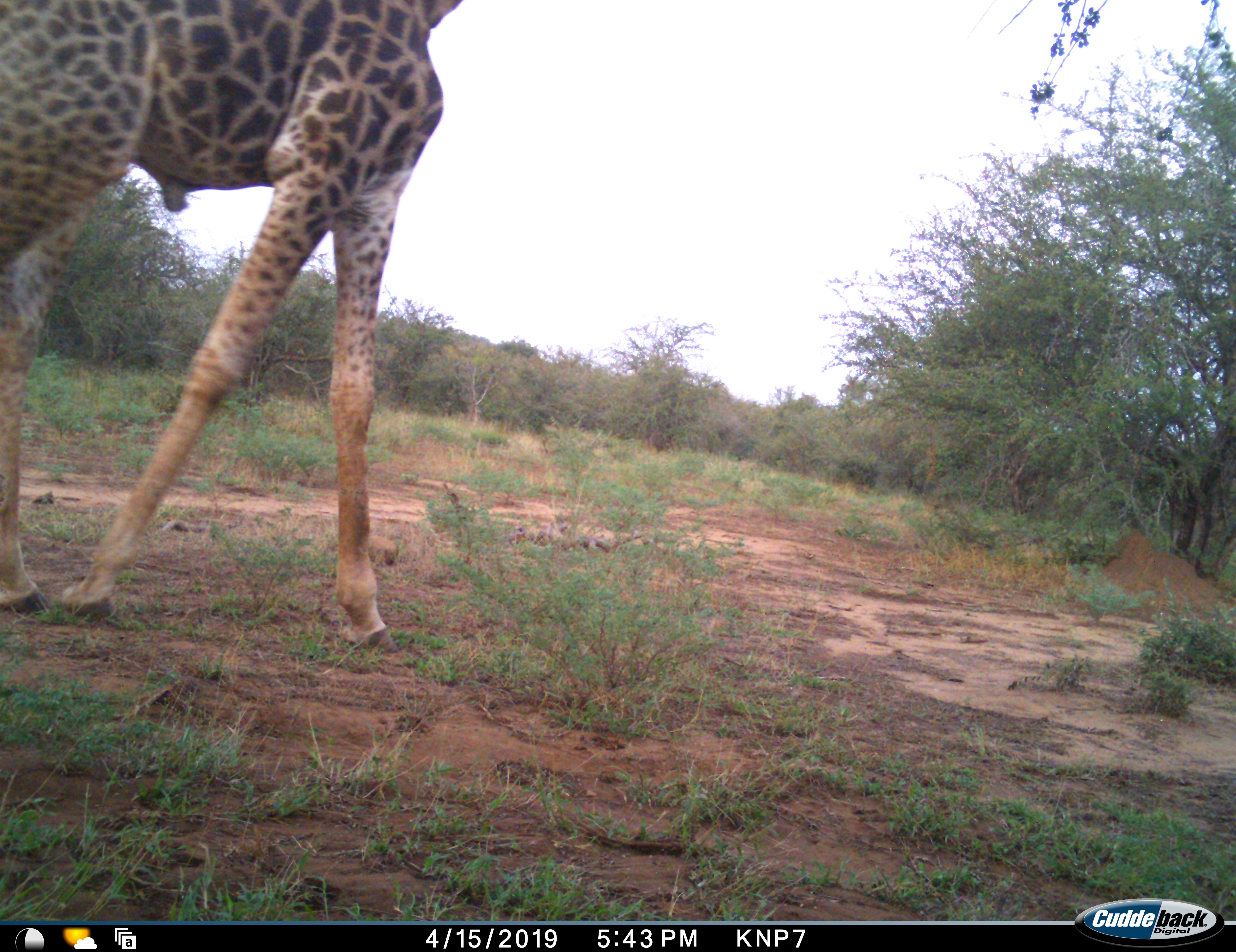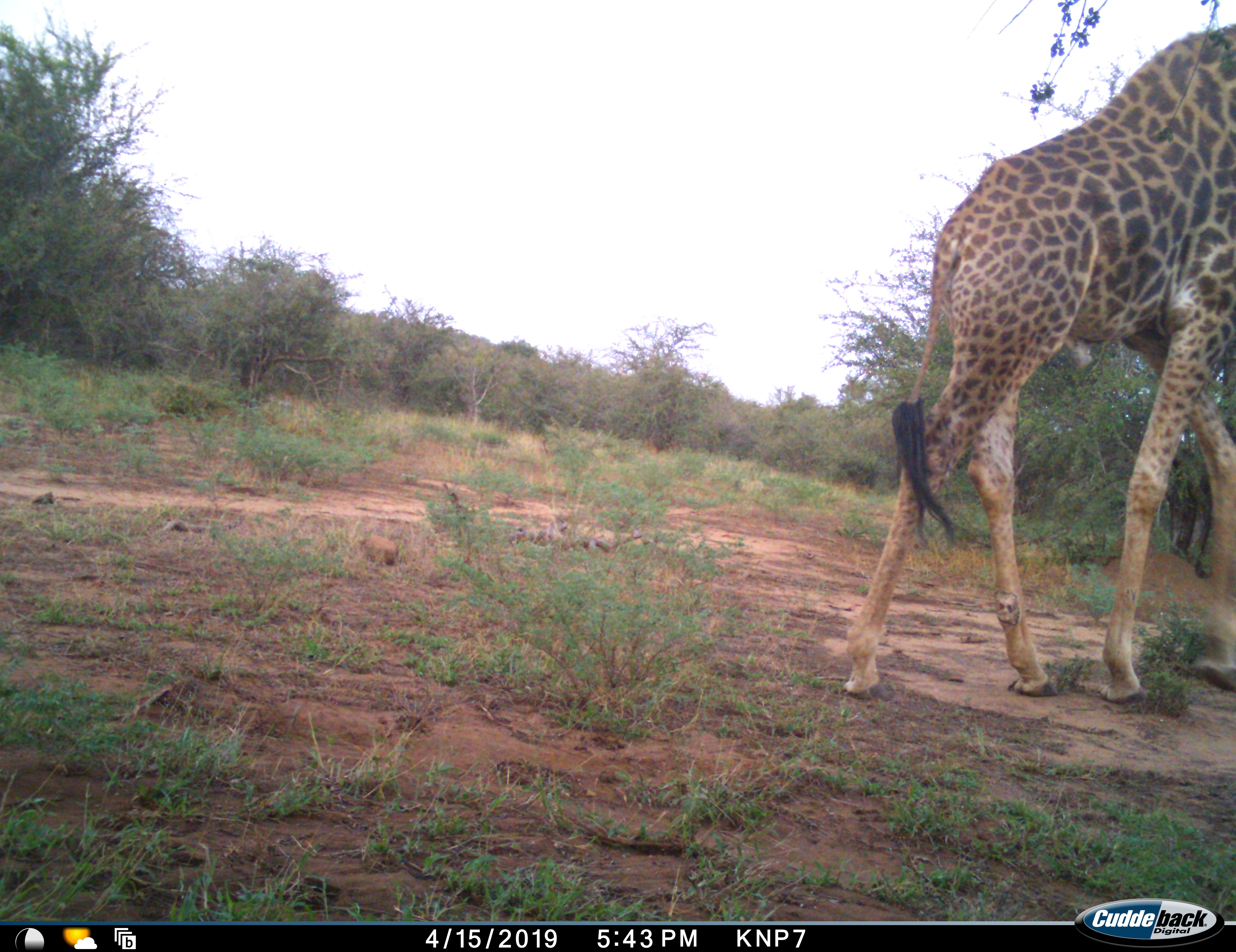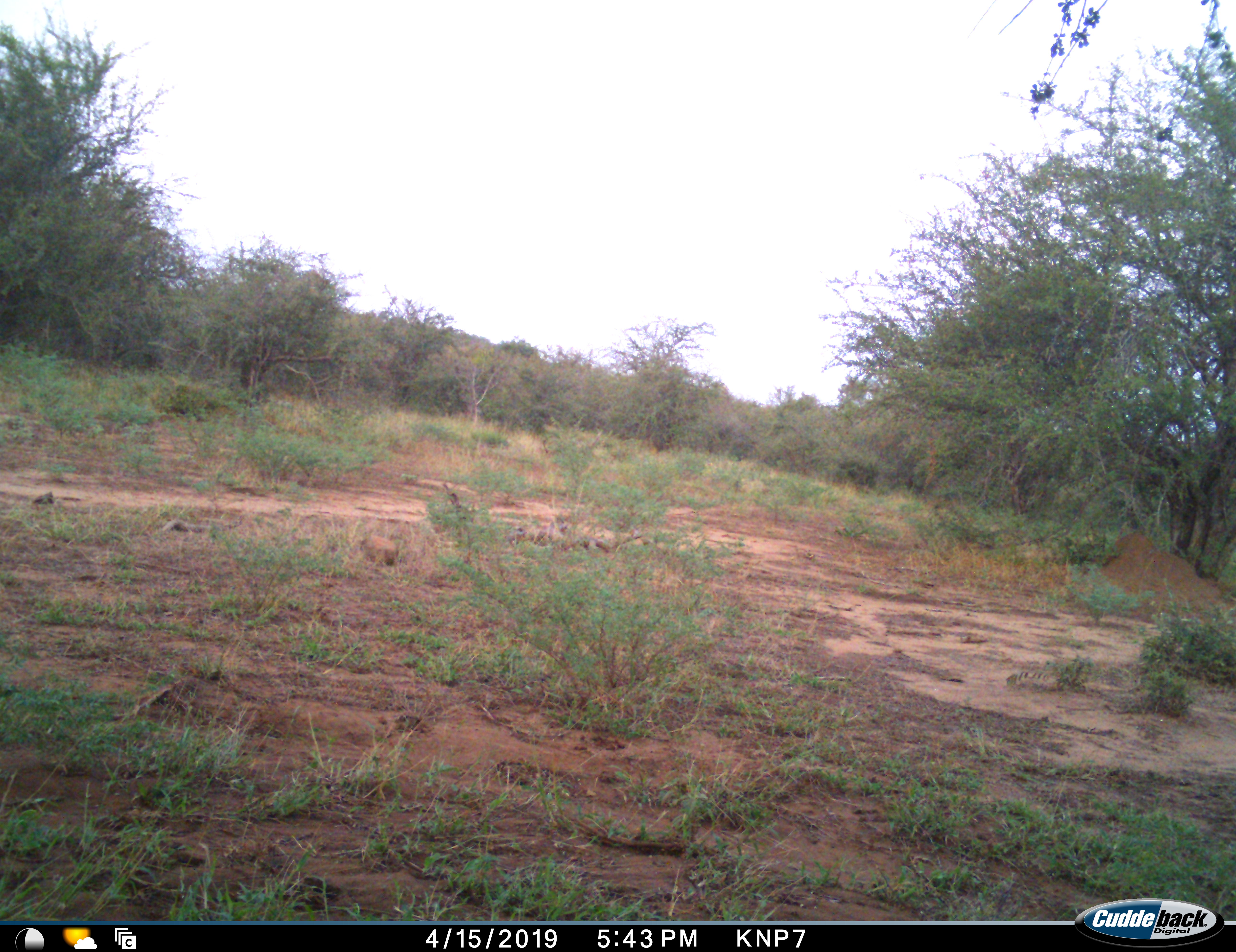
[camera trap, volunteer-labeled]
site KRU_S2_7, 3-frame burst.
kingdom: Animalia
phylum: Chordata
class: Mammalia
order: Artiodactyla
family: Giraffidae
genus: Giraffa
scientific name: Giraffa camelopardalis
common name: giraffe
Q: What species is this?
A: Giraffe (Giraffa camelopardalis).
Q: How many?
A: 1.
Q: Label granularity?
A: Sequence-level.